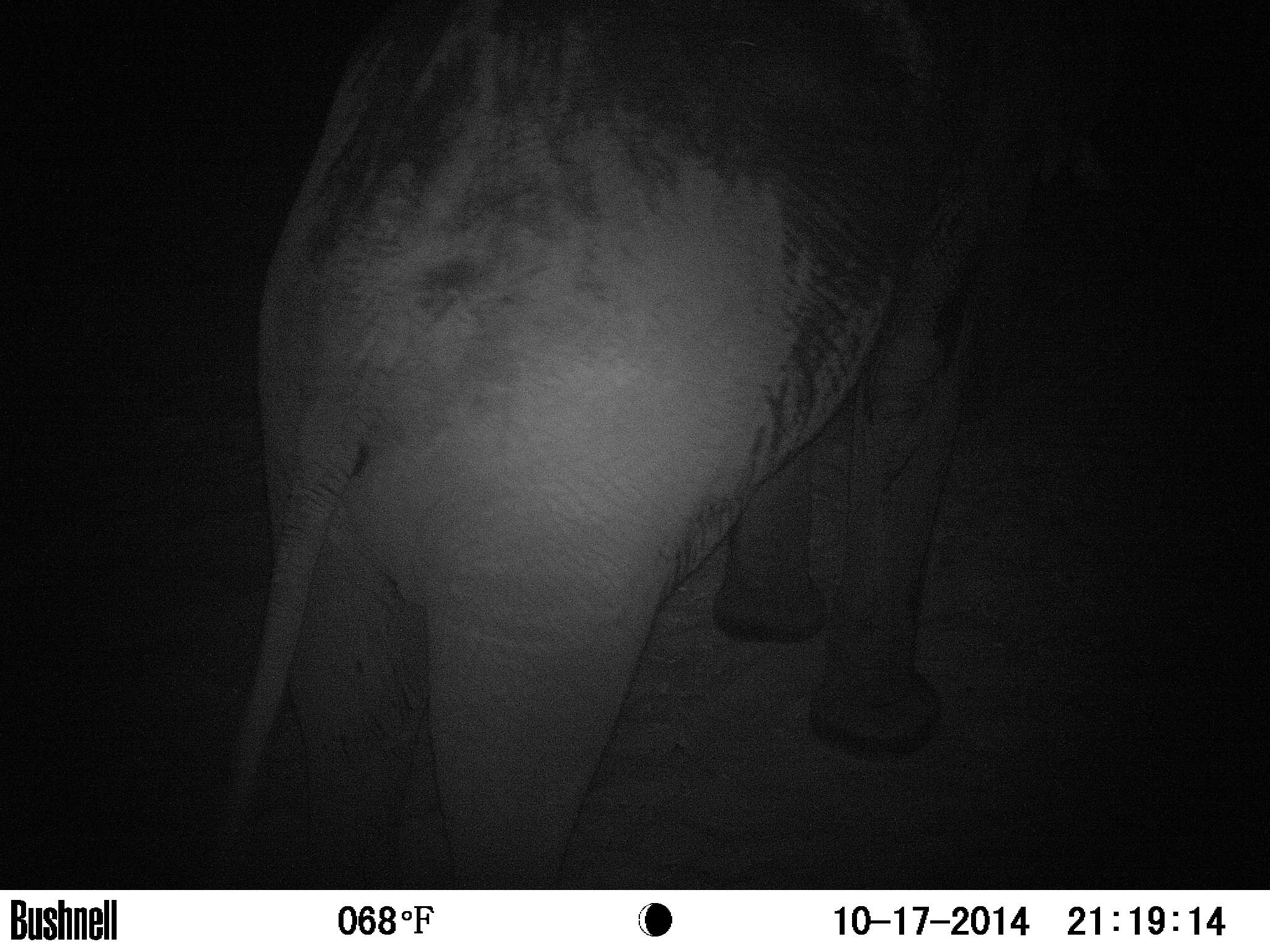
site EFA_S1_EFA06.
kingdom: Animalia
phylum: Chordata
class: Mammalia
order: Proboscidea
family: Elephantidae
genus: Loxodonta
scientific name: Loxodonta africana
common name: african bush elephant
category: elephant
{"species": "elephant (african bush elephant) (Loxodonta africana)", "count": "1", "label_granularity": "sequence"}